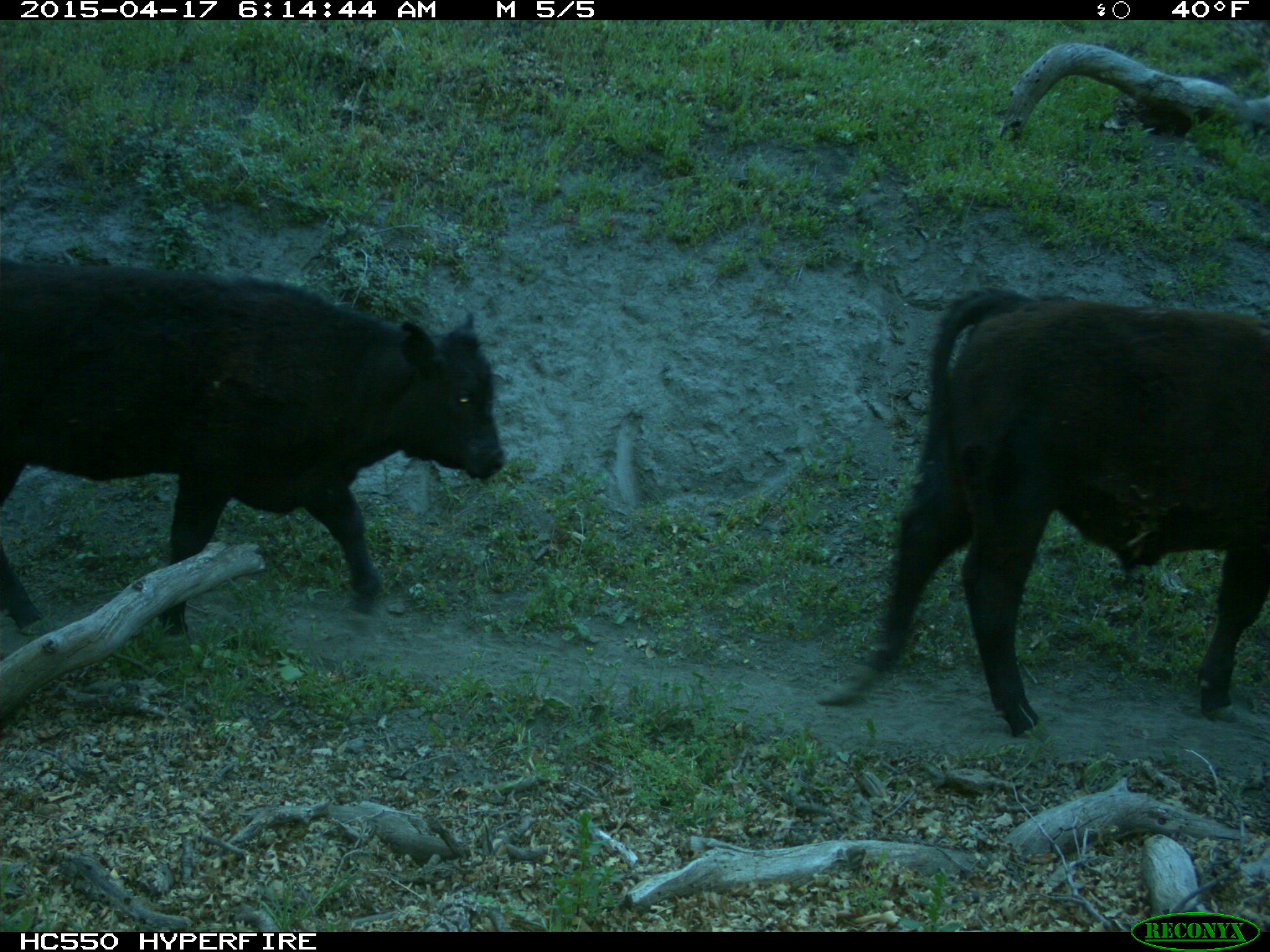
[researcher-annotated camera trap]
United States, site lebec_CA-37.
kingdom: Animalia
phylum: Chordata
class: Mammalia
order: Artiodactyla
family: Bovidae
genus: Bos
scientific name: Bos taurus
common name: domestic cow